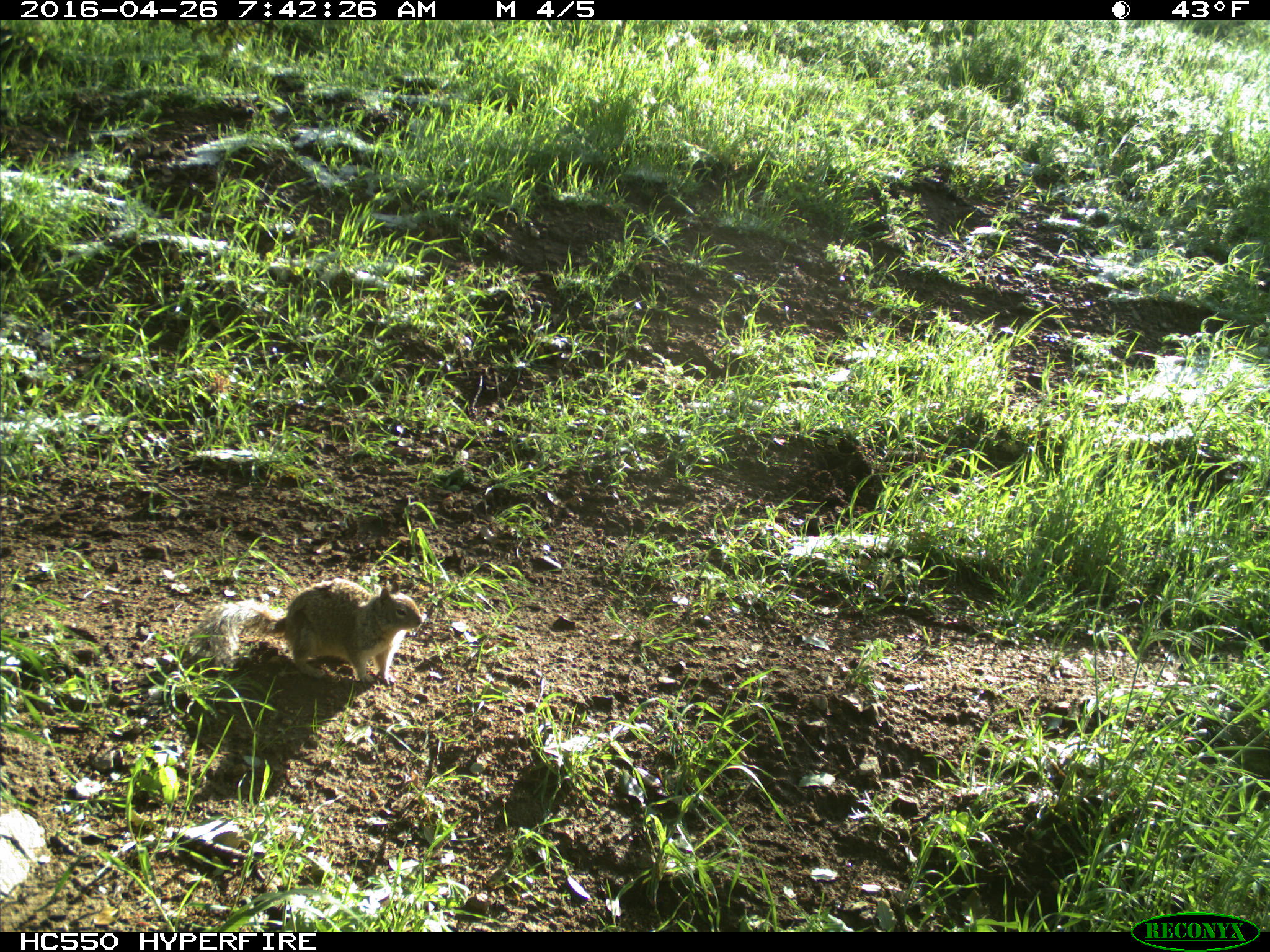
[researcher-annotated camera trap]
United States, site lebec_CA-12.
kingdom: Animalia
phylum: Chordata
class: Mammalia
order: Rodentia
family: Sciuridae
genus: Otospermophilus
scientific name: Otospermophilus beecheyi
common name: california ground squirrel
Otospermophilus beecheyi (california ground squirrel).